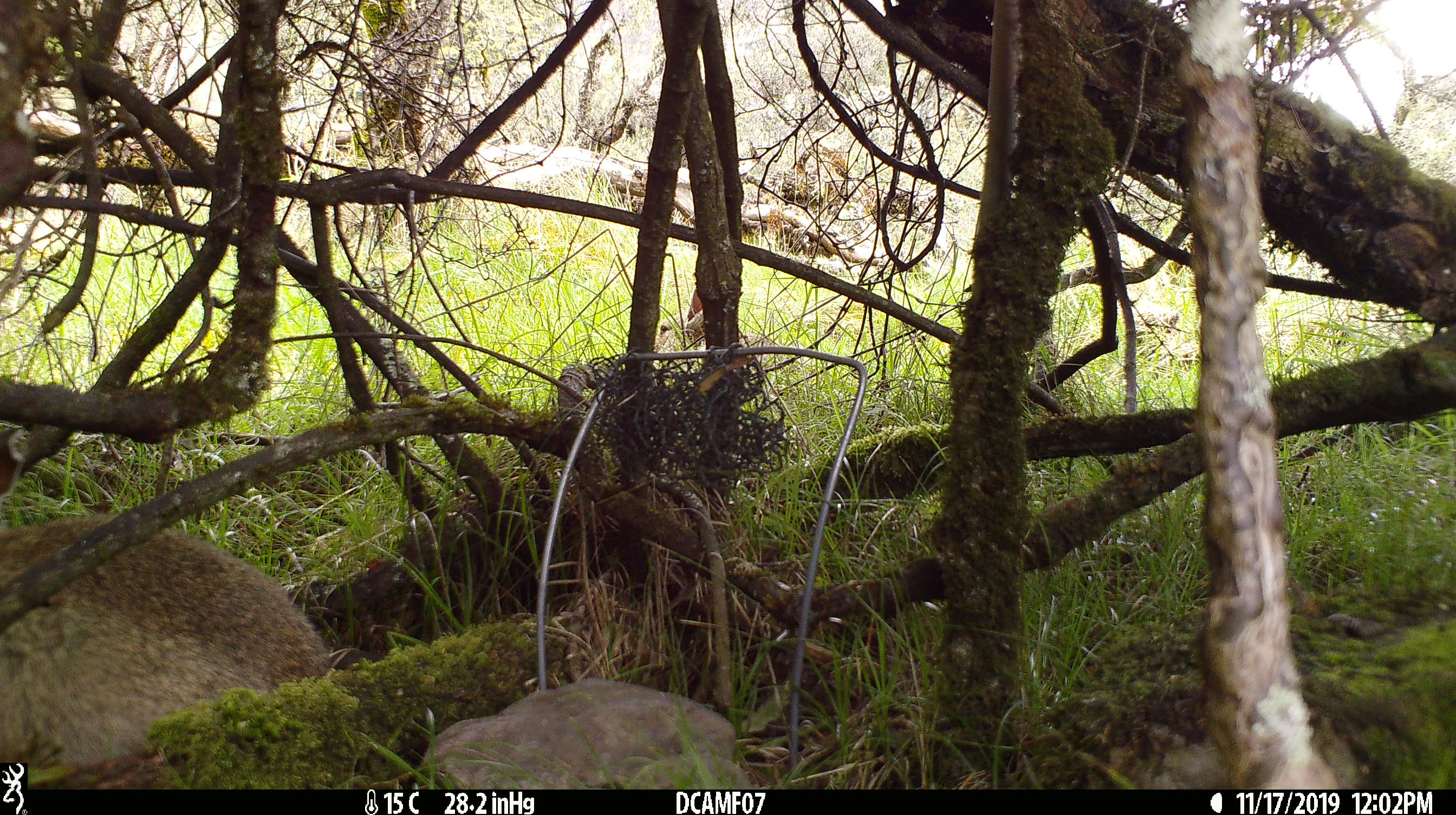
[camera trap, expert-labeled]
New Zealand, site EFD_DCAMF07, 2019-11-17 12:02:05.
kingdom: Animalia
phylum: Chordata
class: Mammalia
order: Lagomorpha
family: Leporidae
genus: Oryctolagus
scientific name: Oryctolagus cuniculus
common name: european rabbit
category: rabbit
Rabbit (european rabbit) (Oryctolagus cuniculus).